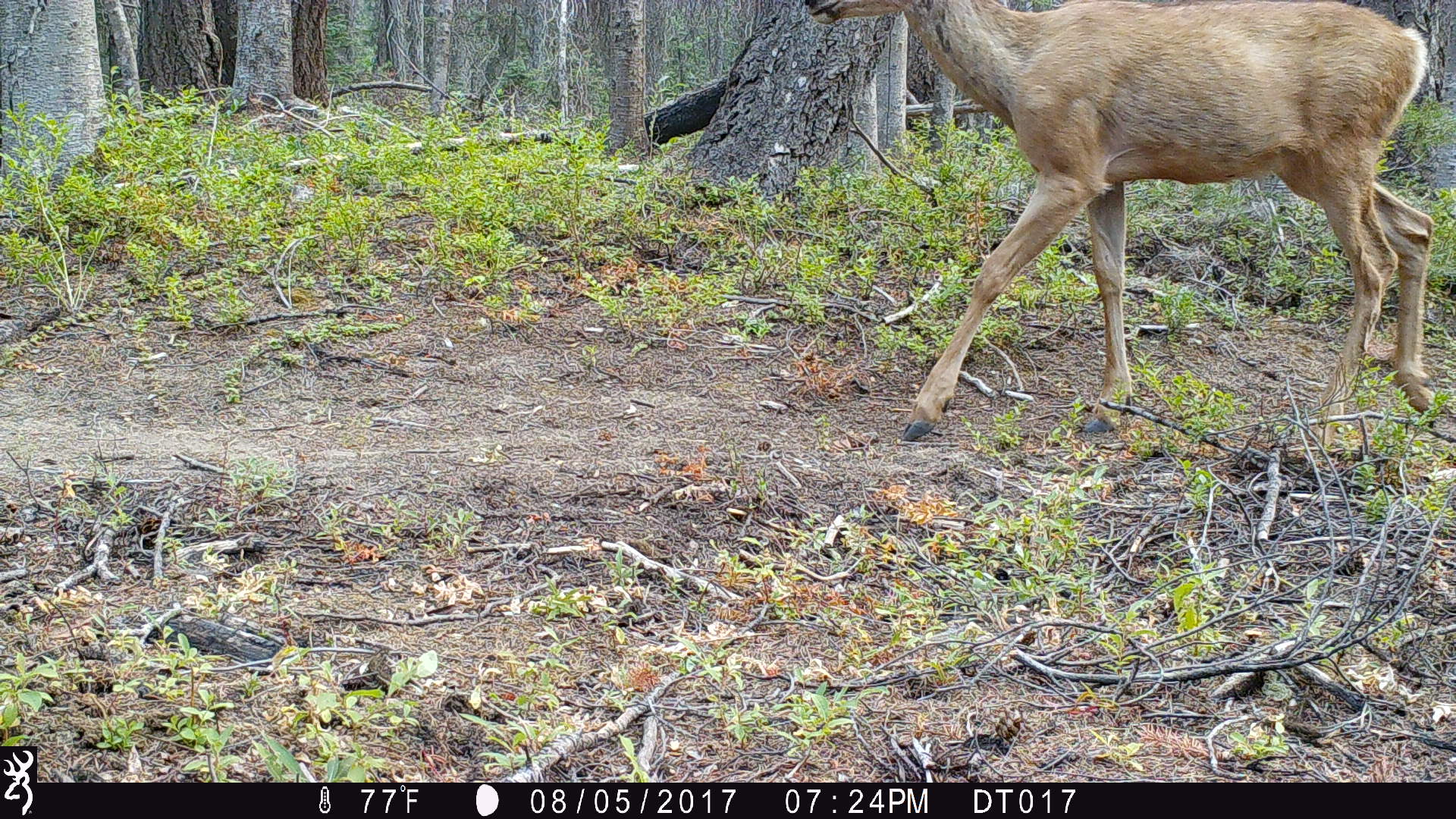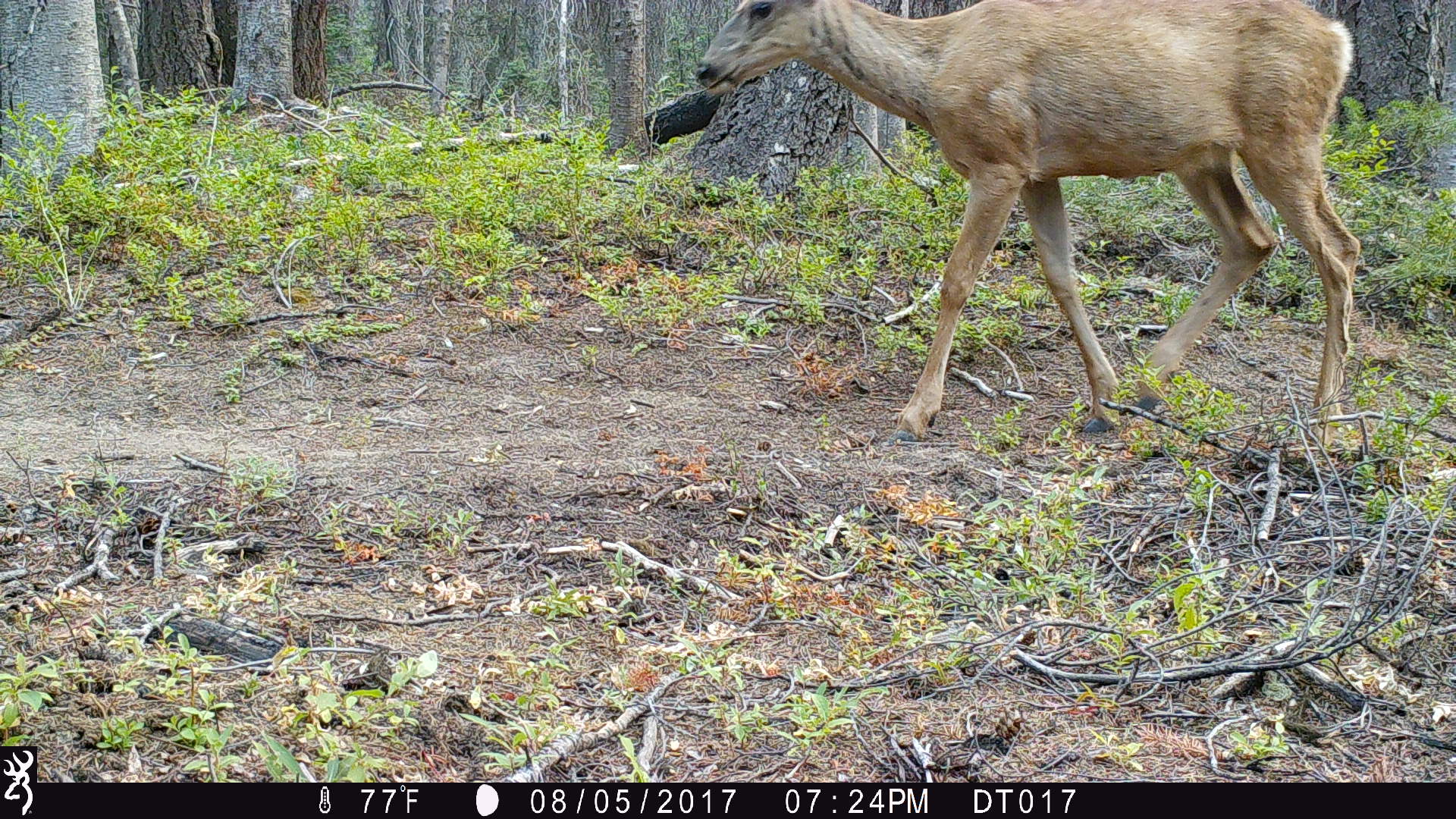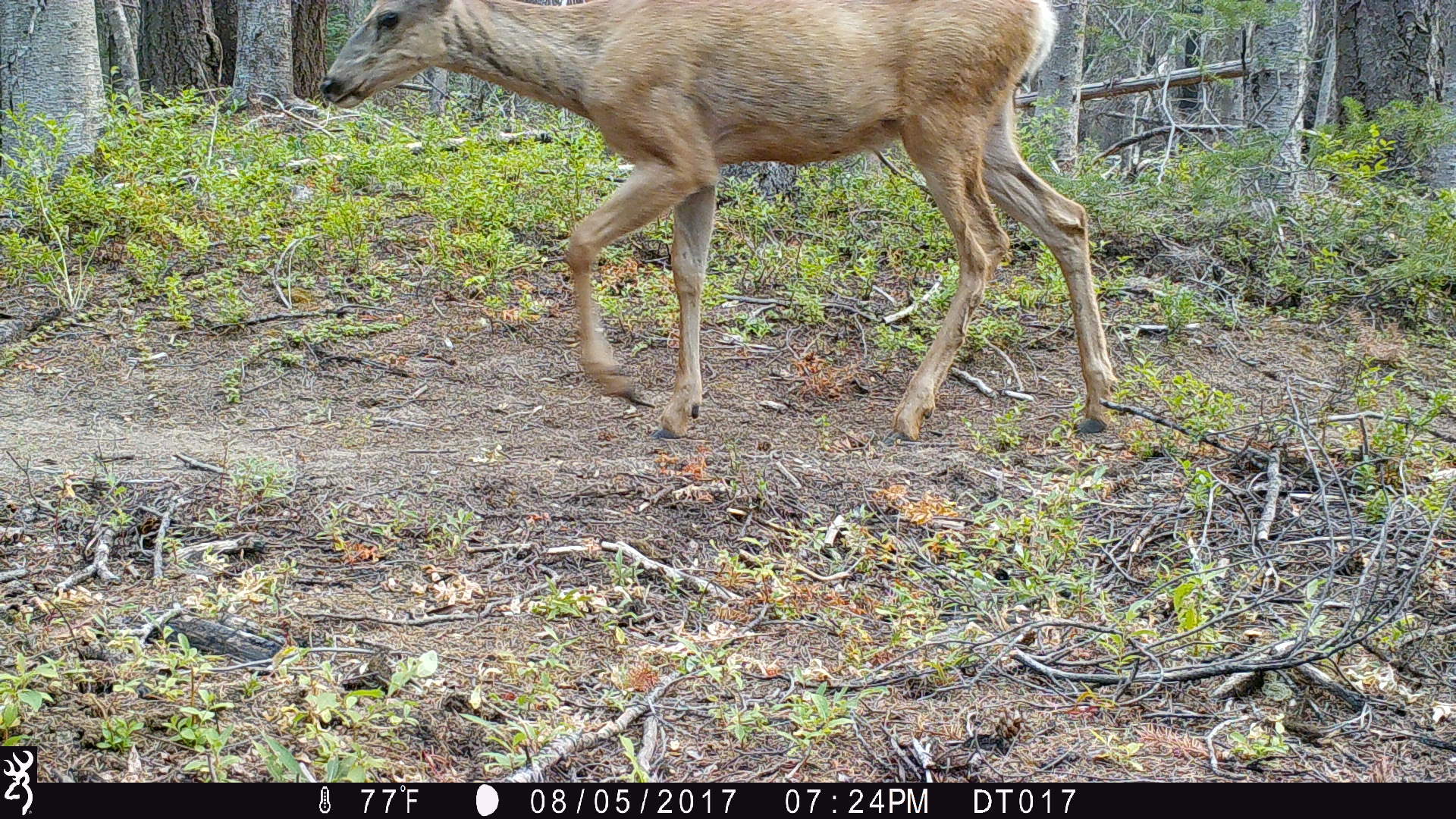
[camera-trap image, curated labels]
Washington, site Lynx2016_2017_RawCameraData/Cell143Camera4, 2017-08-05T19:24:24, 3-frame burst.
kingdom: Animalia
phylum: Chordata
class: Mammalia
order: Artiodactyla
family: Cervidae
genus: Odocoileus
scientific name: Odocoileus hemionus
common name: mule deer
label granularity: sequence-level